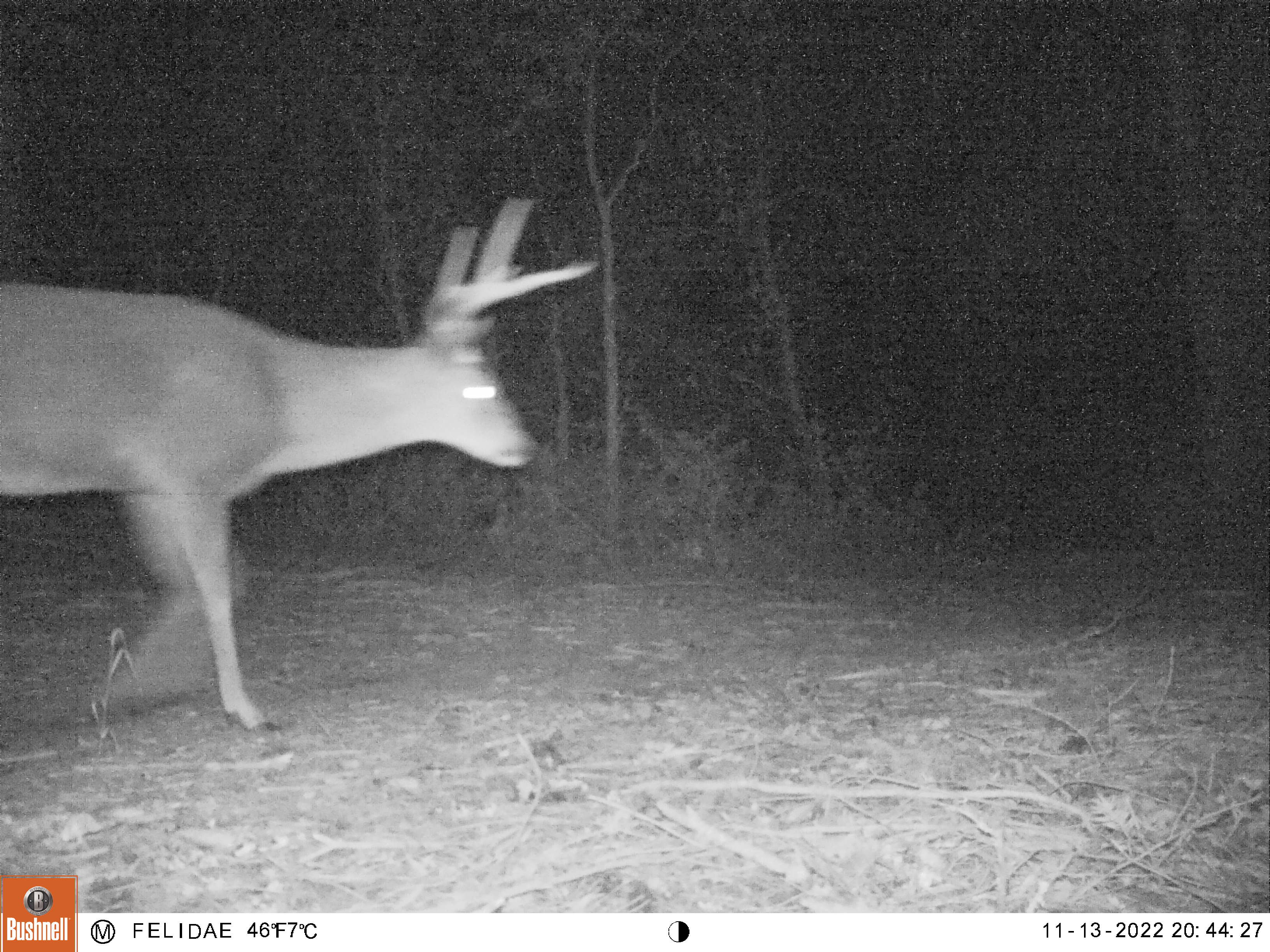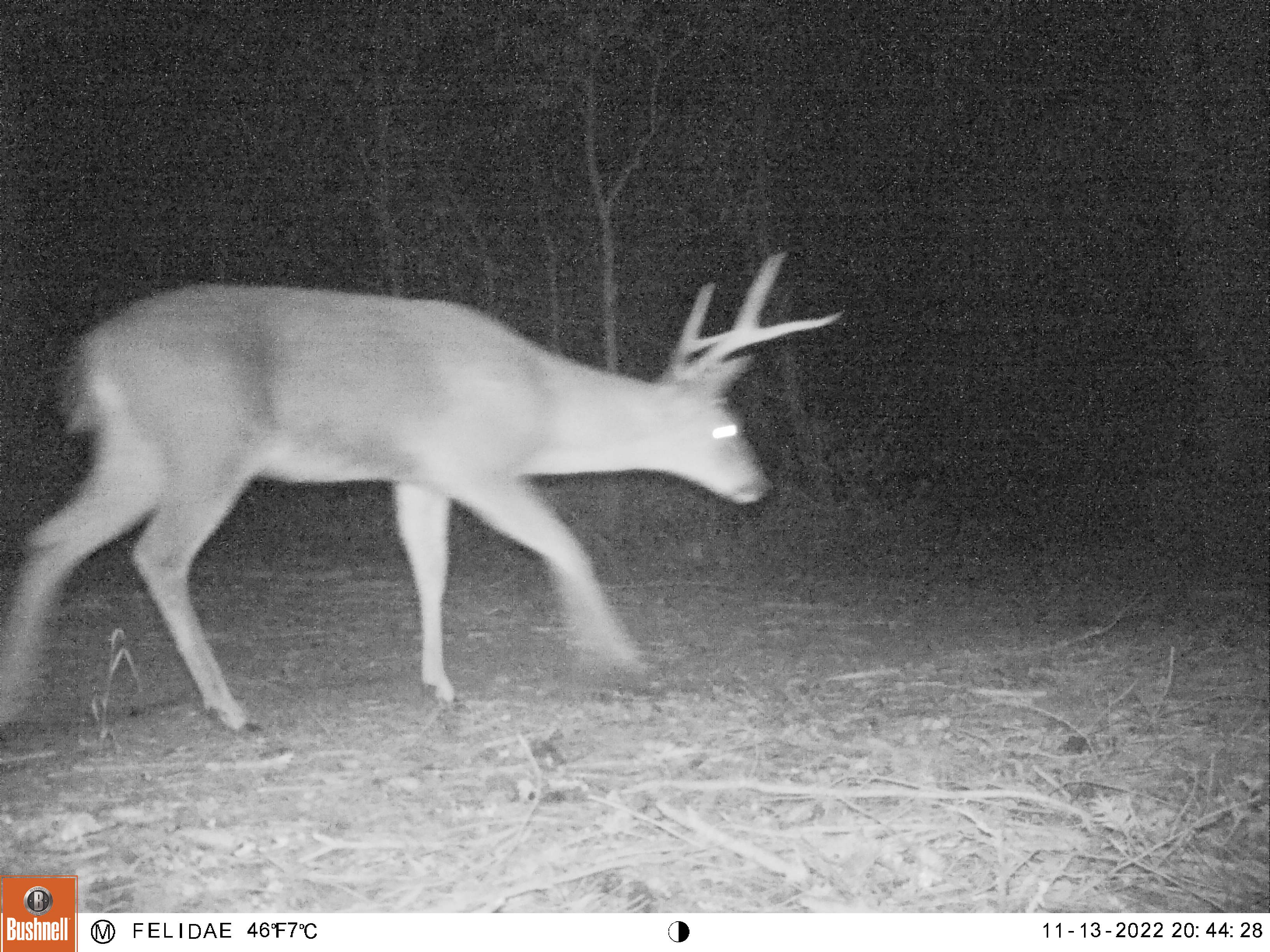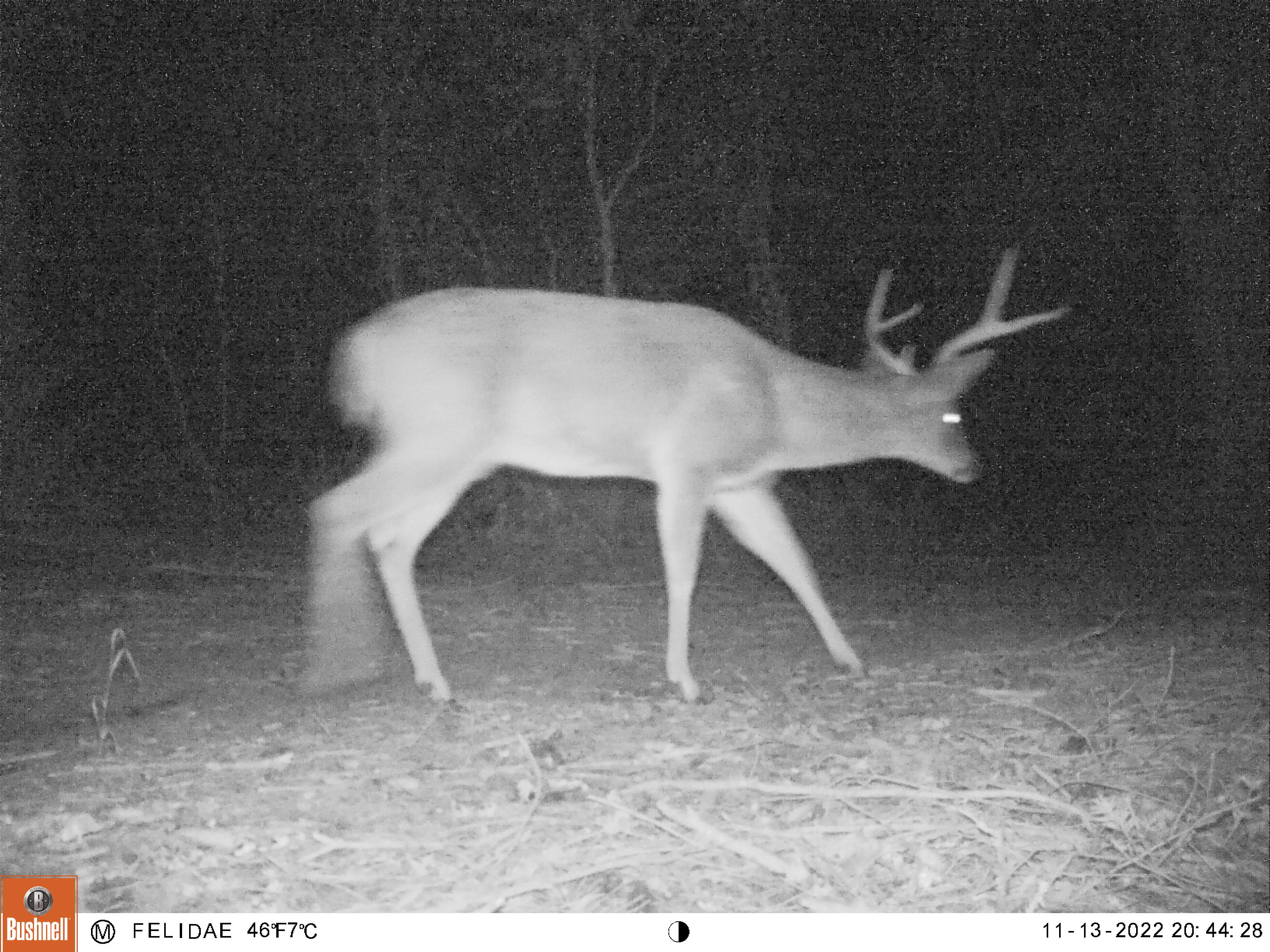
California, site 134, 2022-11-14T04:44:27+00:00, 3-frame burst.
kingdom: Animalia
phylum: Chordata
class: Mammalia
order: Artiodactyla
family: Cervidae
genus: Odocoileus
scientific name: Odocoileus hemionus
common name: mule deer